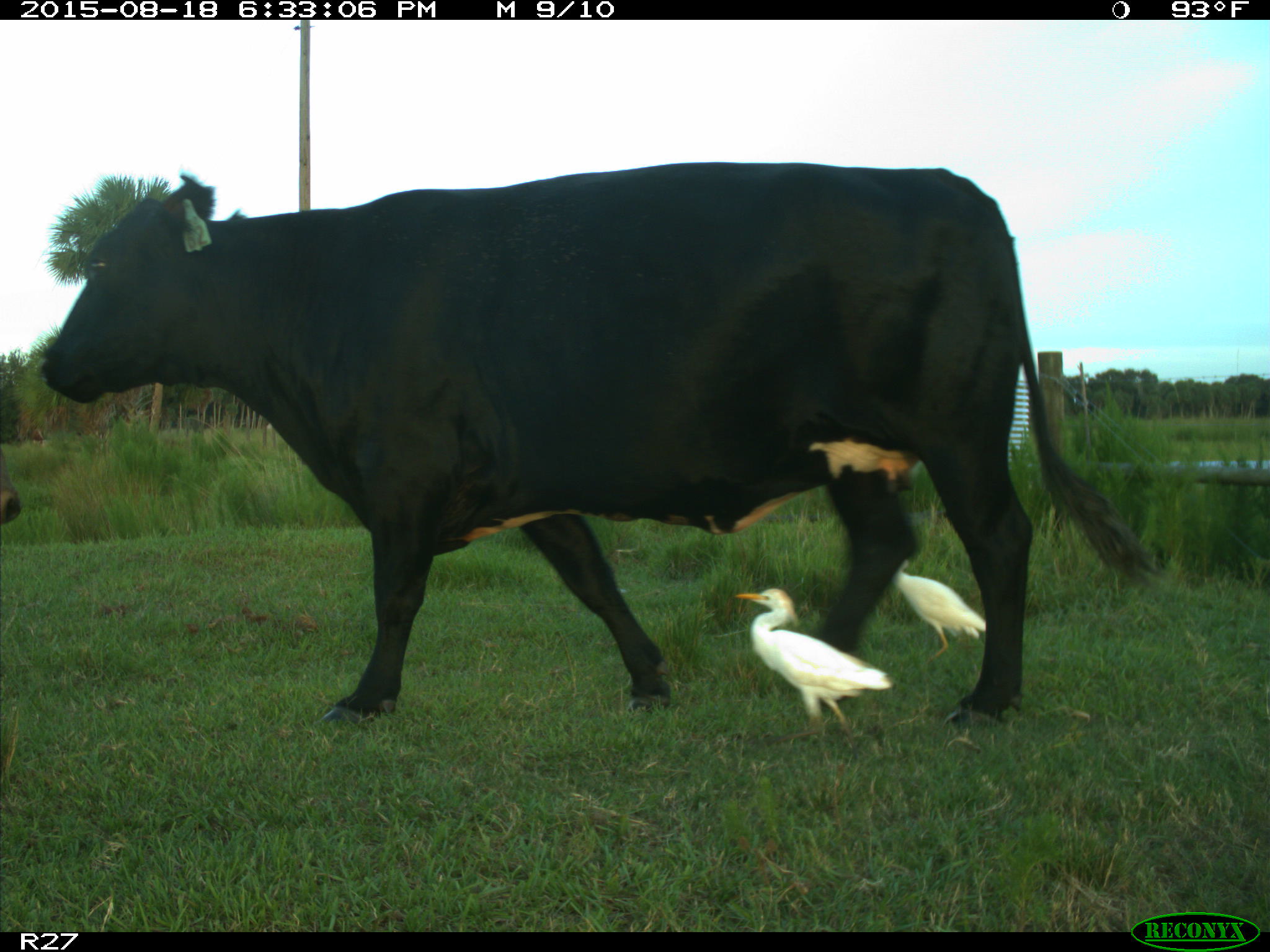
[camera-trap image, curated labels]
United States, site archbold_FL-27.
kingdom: Animalia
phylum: Chordata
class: Mammalia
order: Artiodactyla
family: Bovidae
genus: Bos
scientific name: Bos taurus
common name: domestic cow